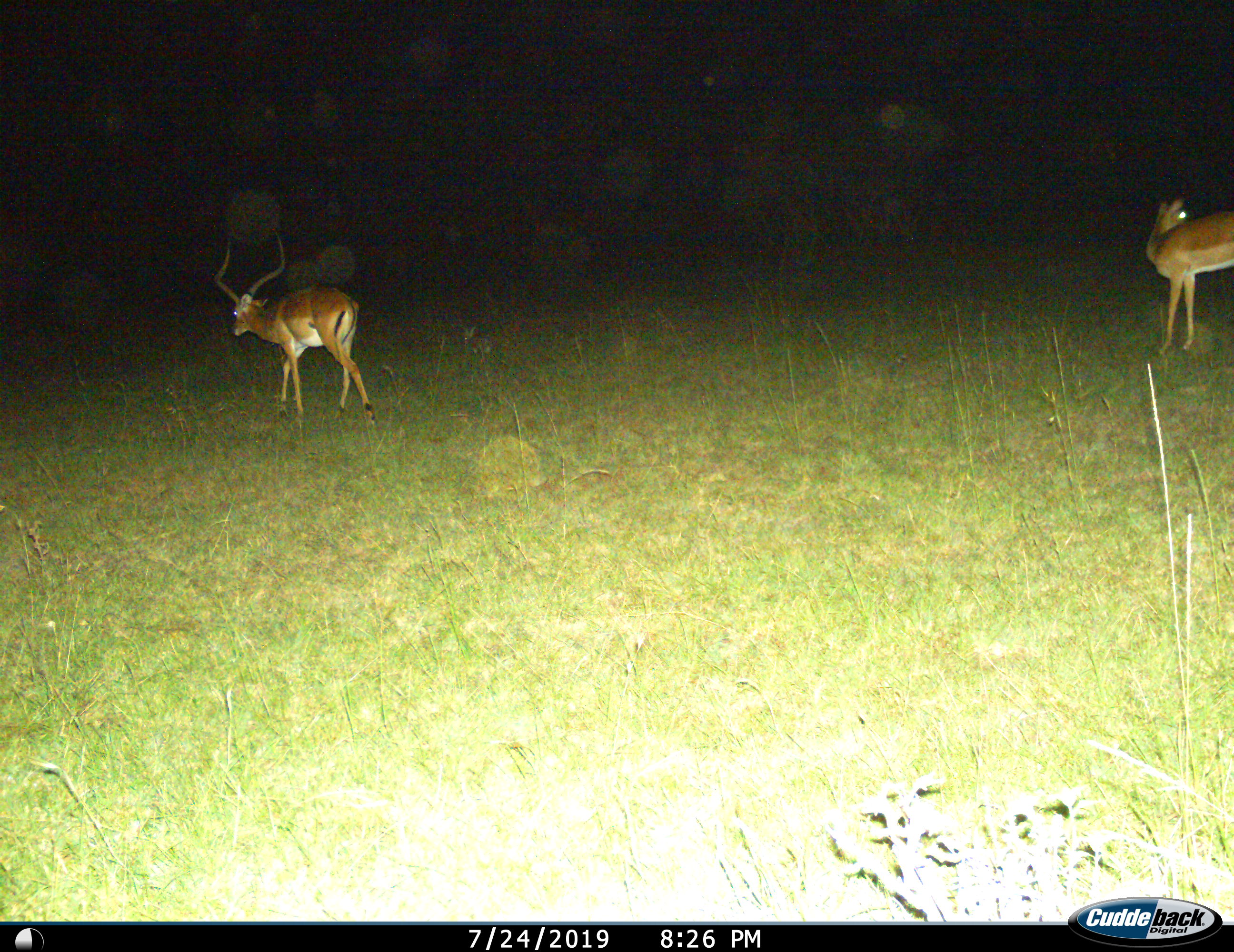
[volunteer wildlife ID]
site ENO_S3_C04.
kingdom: Animalia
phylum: Chordata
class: Mammalia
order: Artiodactyla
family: Bovidae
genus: Aepyceros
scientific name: Aepyceros melampus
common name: impala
Impala (Aepyceros melampus), count 2. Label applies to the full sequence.